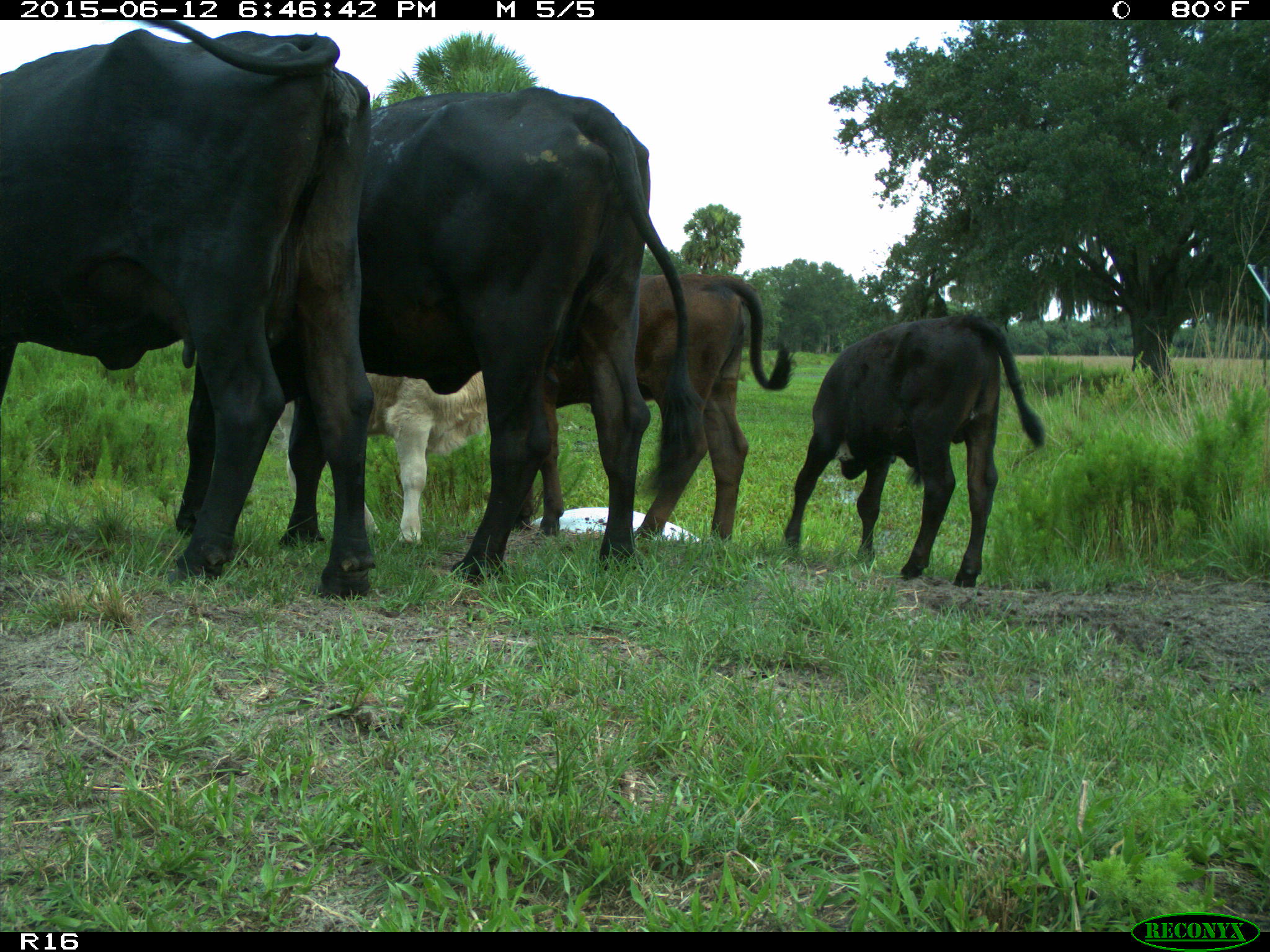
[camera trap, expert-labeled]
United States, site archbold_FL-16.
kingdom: Animalia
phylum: Chordata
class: Mammalia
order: Artiodactyla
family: Bovidae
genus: Bos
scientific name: Bos taurus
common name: domestic cow